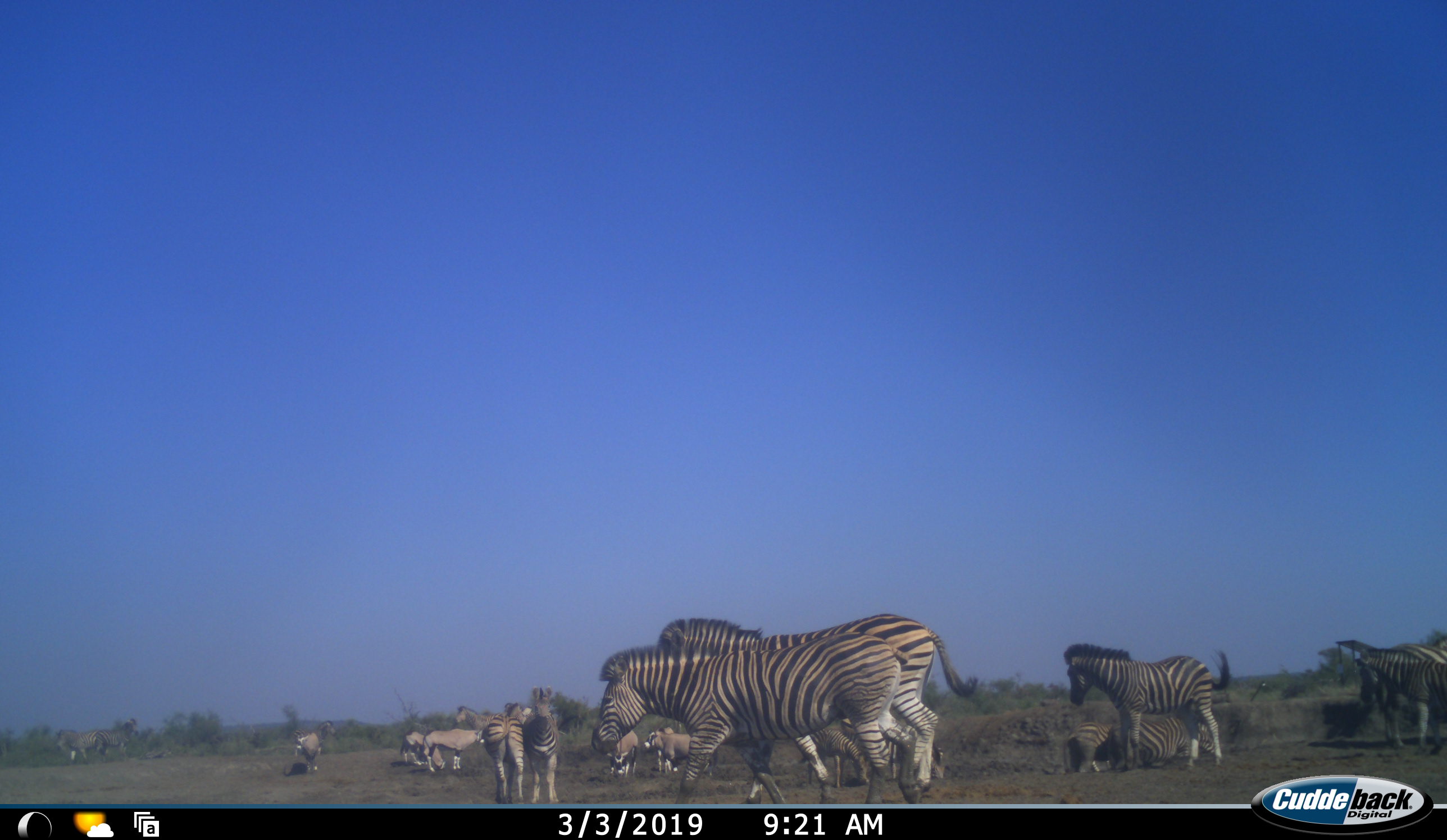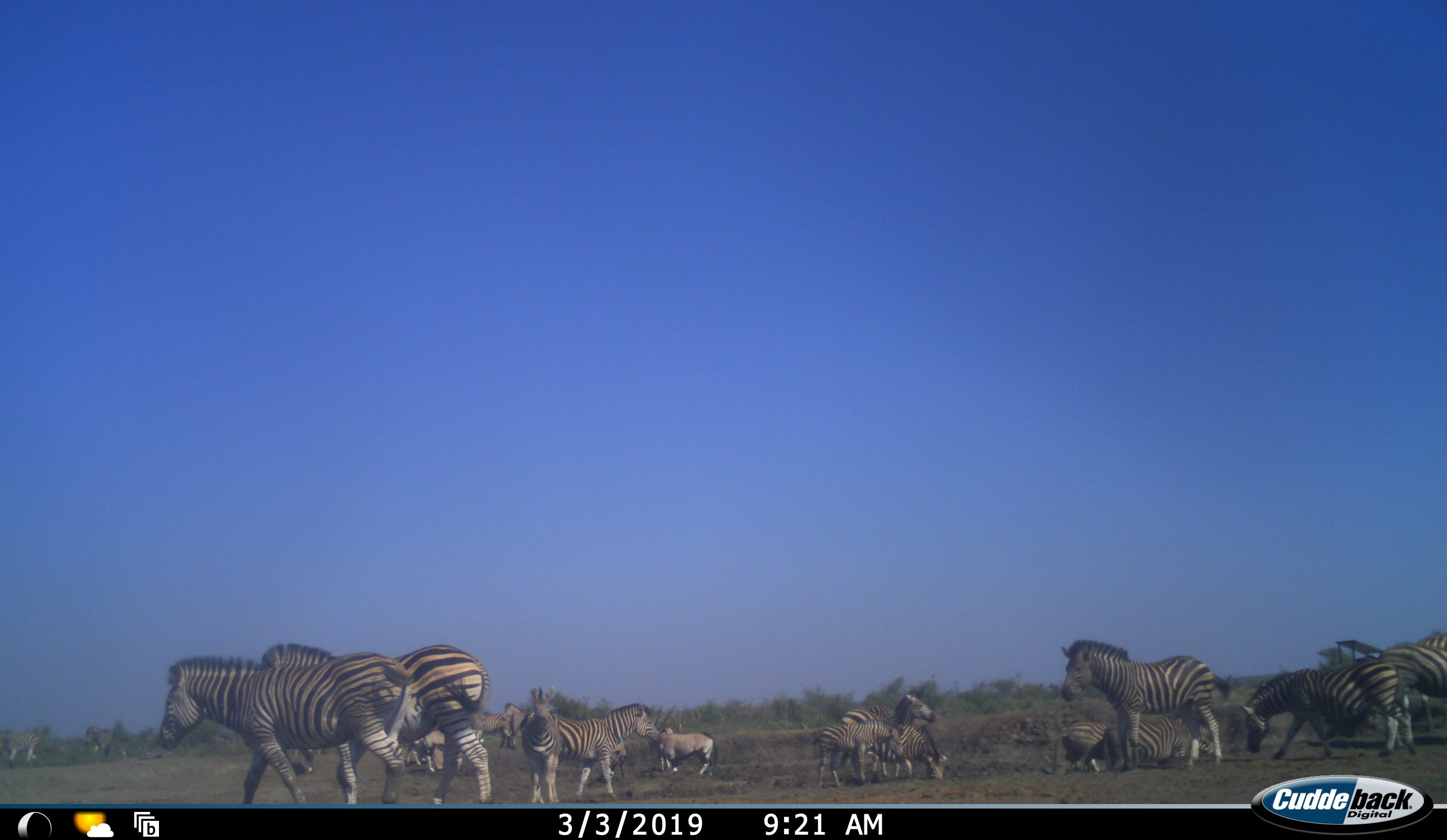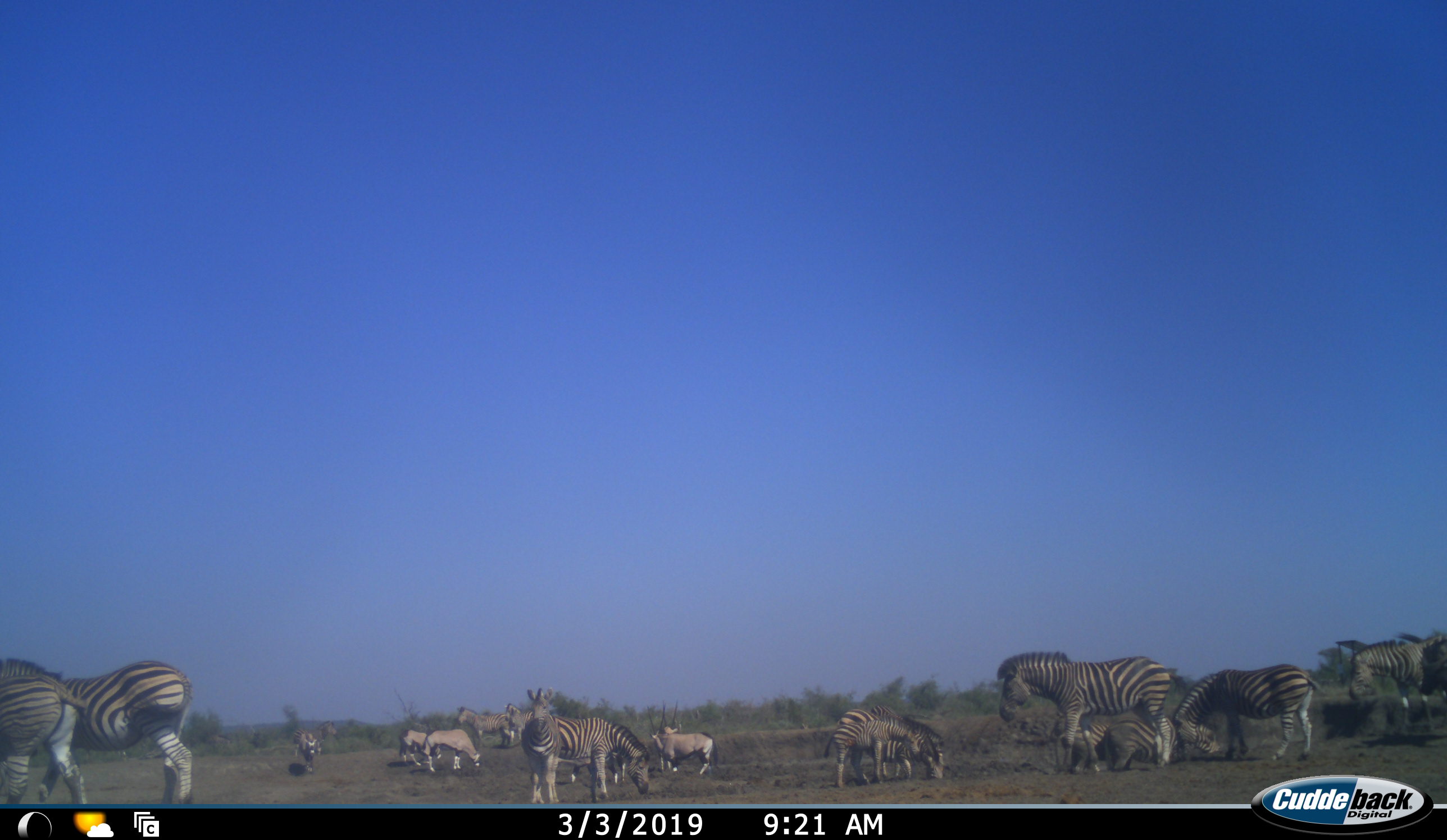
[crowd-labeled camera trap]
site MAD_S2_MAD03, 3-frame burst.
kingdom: Animalia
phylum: Chordata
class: Mammalia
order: Perissodactyla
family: Equidae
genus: Equus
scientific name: Equus quagga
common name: plains zebra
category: zebraplains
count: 11-50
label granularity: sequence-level